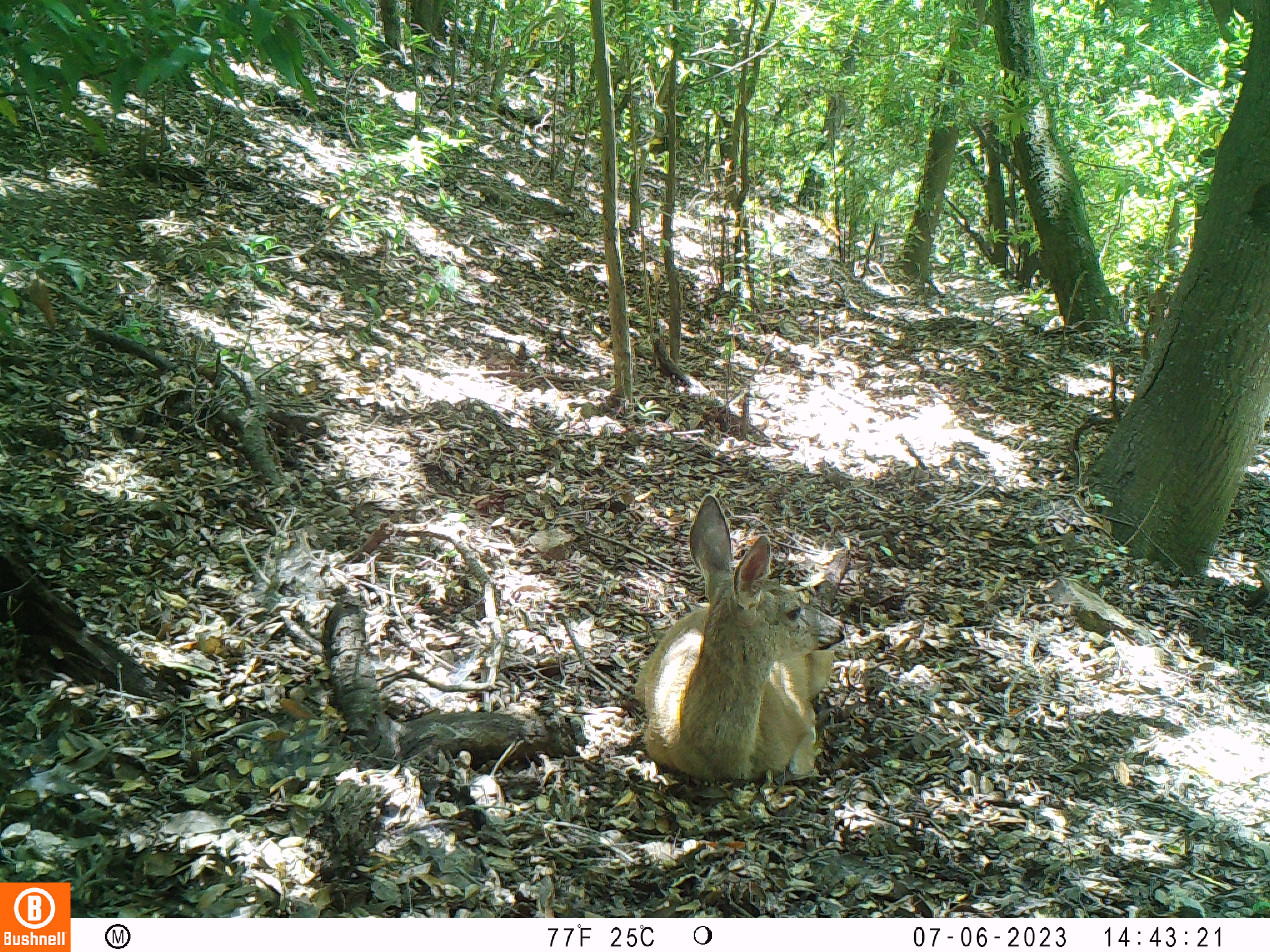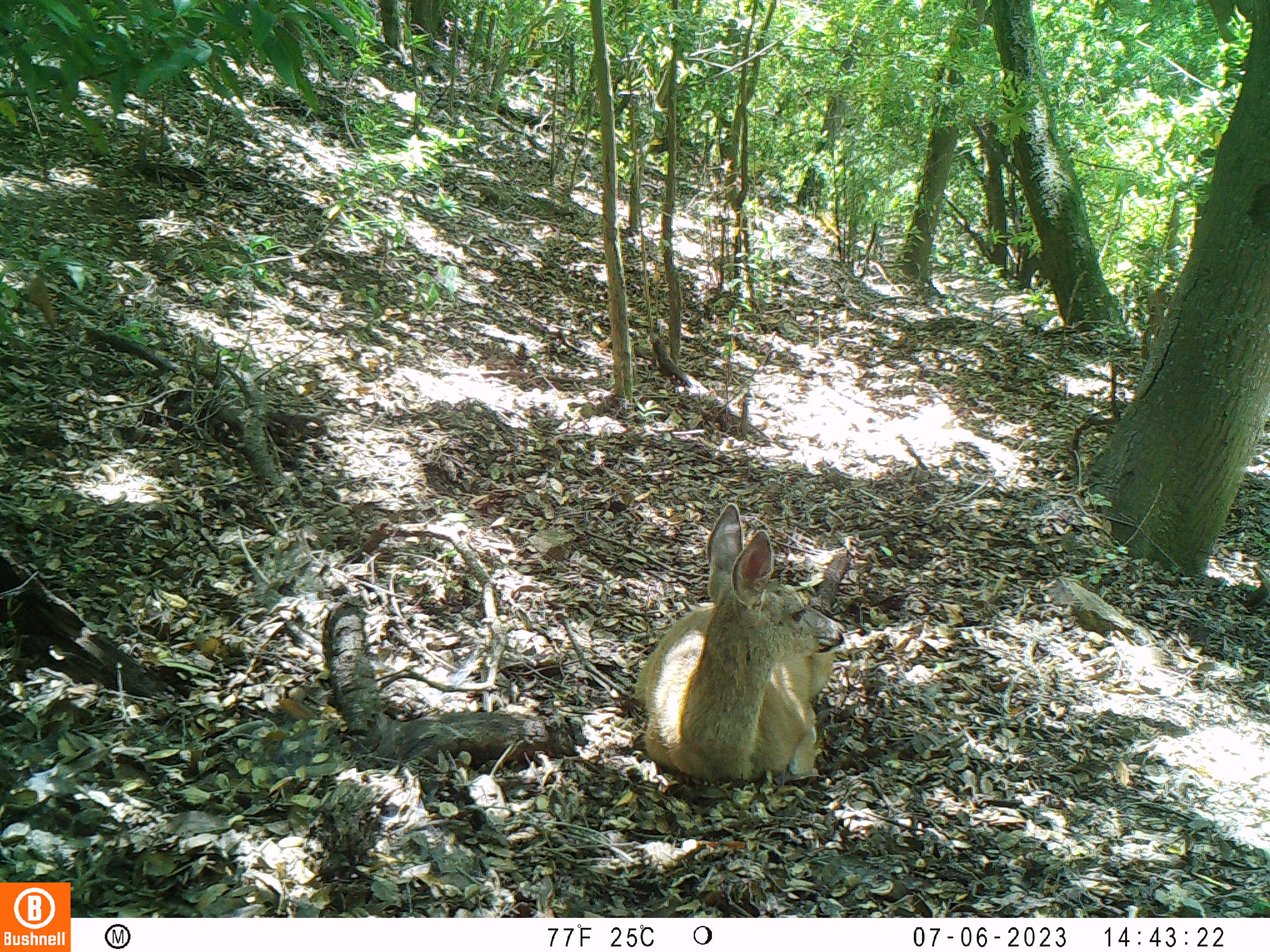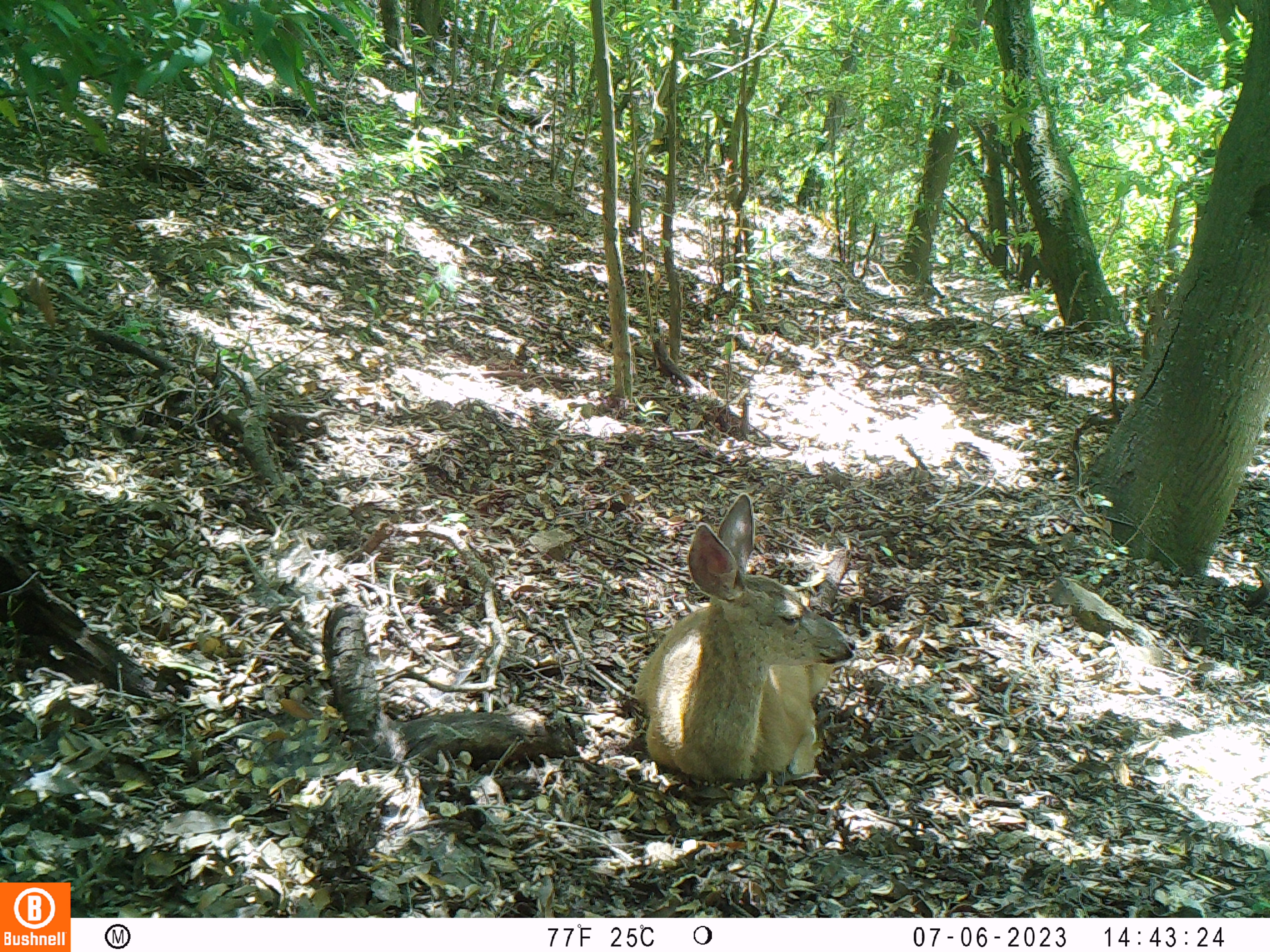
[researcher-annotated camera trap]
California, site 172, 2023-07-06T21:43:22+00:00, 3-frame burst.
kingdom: Animalia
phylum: Chordata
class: Mammalia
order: Artiodactyla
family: Cervidae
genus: Odocoileus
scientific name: Odocoileus hemionus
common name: mule deer